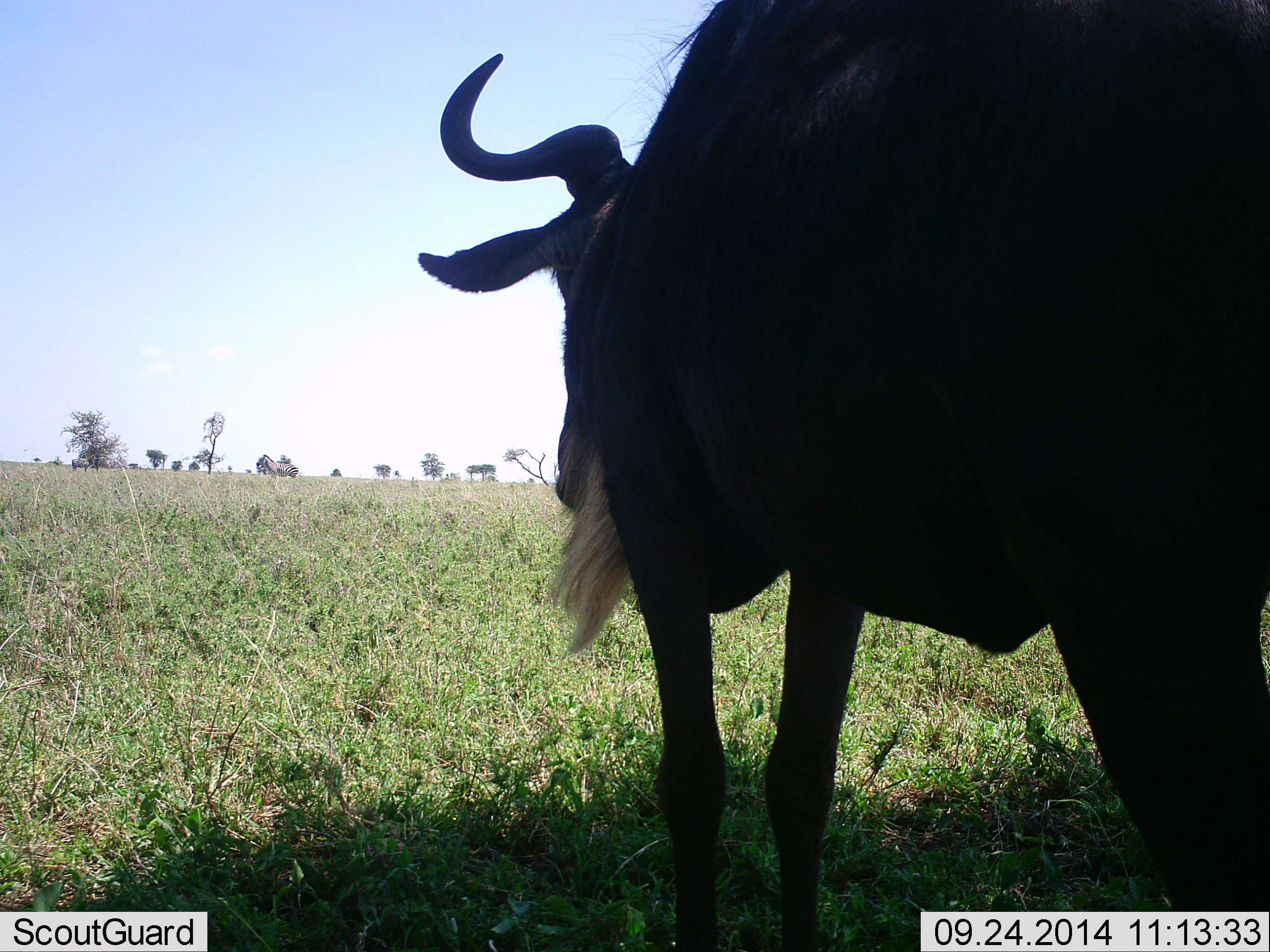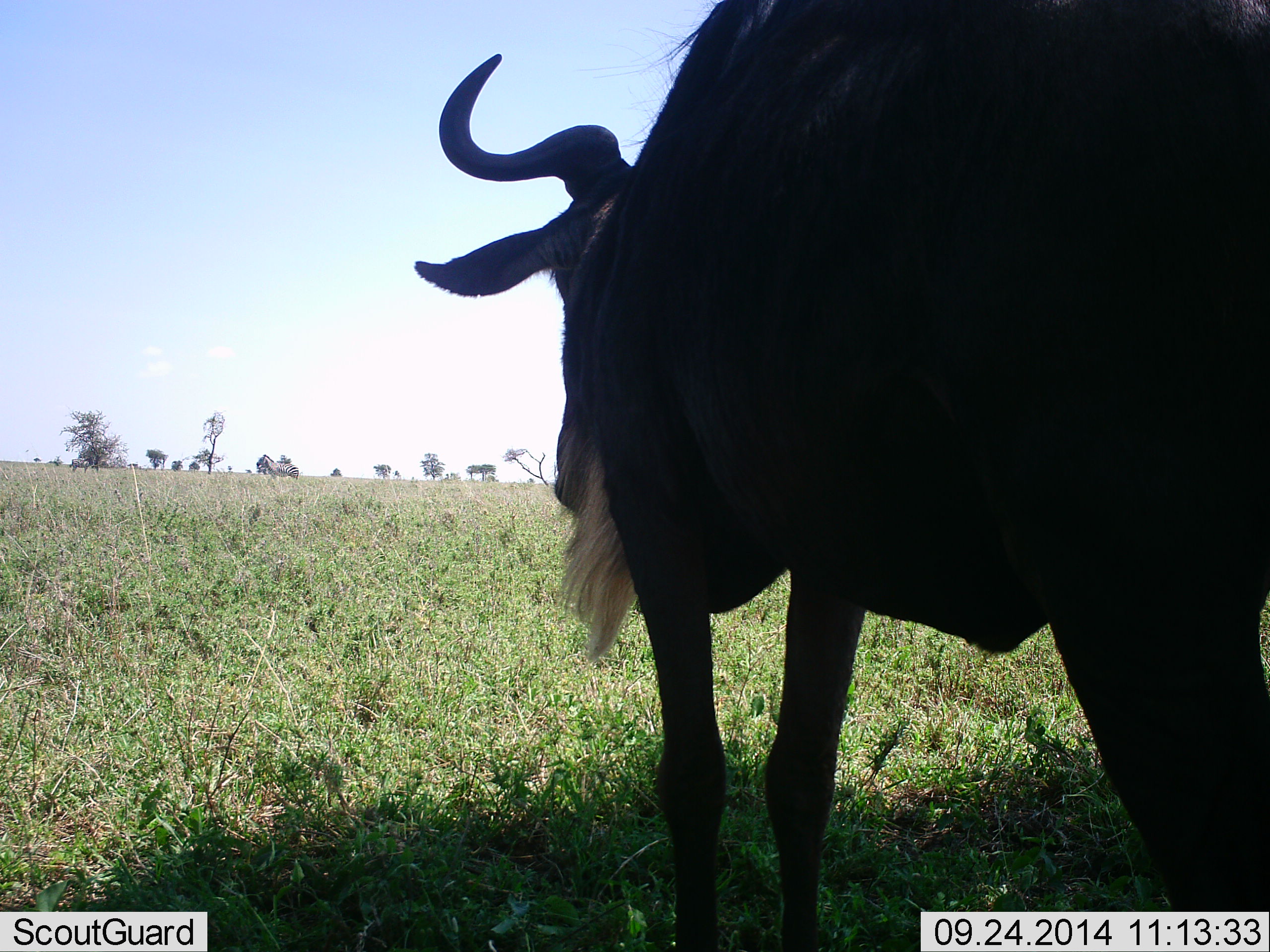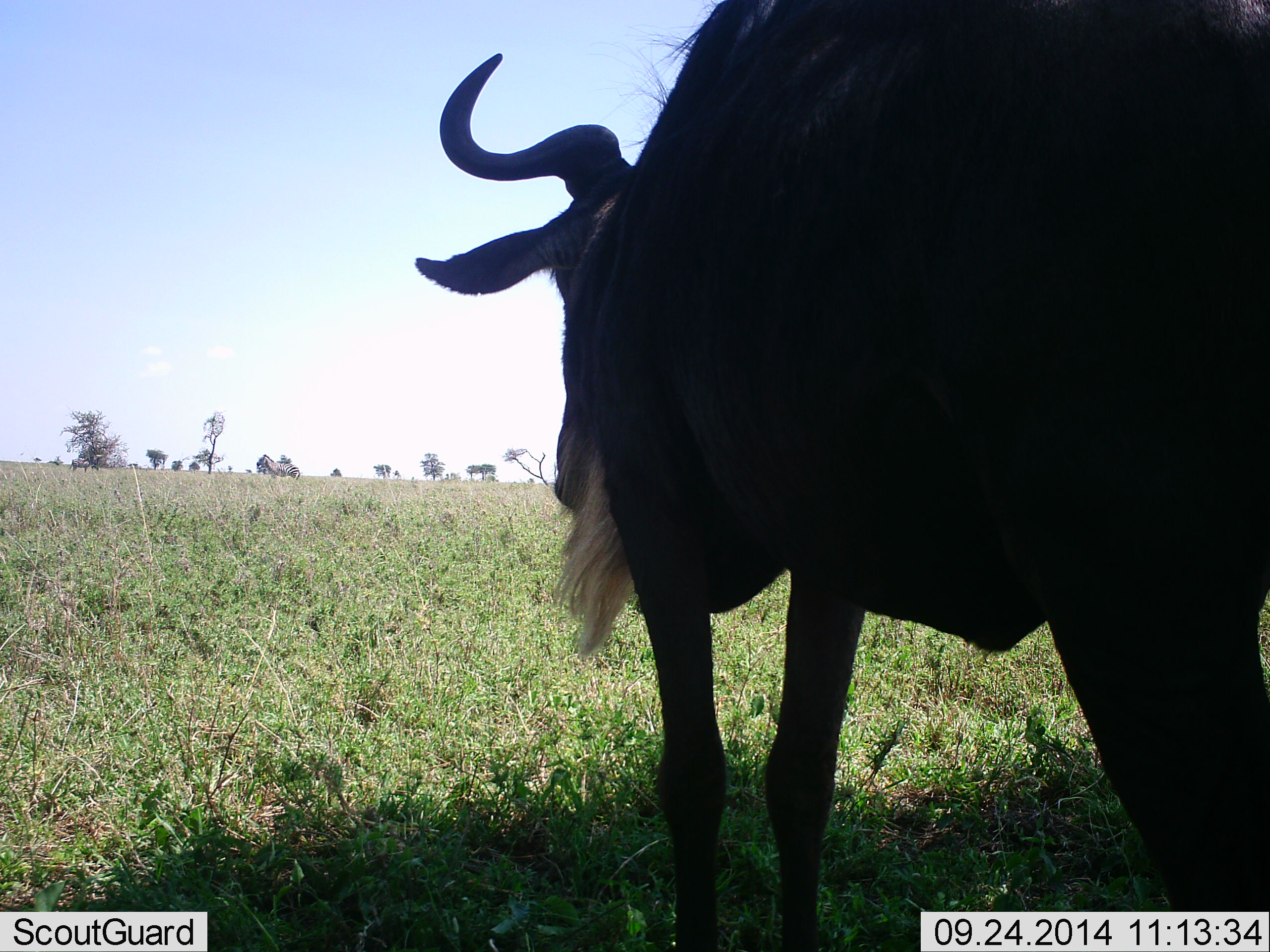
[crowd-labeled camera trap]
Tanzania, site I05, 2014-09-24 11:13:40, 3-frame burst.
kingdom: Animalia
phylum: Chordata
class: Mammalia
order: Artiodactyla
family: Bovidae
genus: Connochaetes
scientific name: Connochaetes taurinus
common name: blue wildebeest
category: wildebeest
Wildebeest (blue wildebeest) (Connochaetes taurinus), count 1. Behavior (volunteer vote fractions): standing 100%, resting 0%, moving 0%, interacting 0%. Young present (vote fraction): 0%. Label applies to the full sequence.